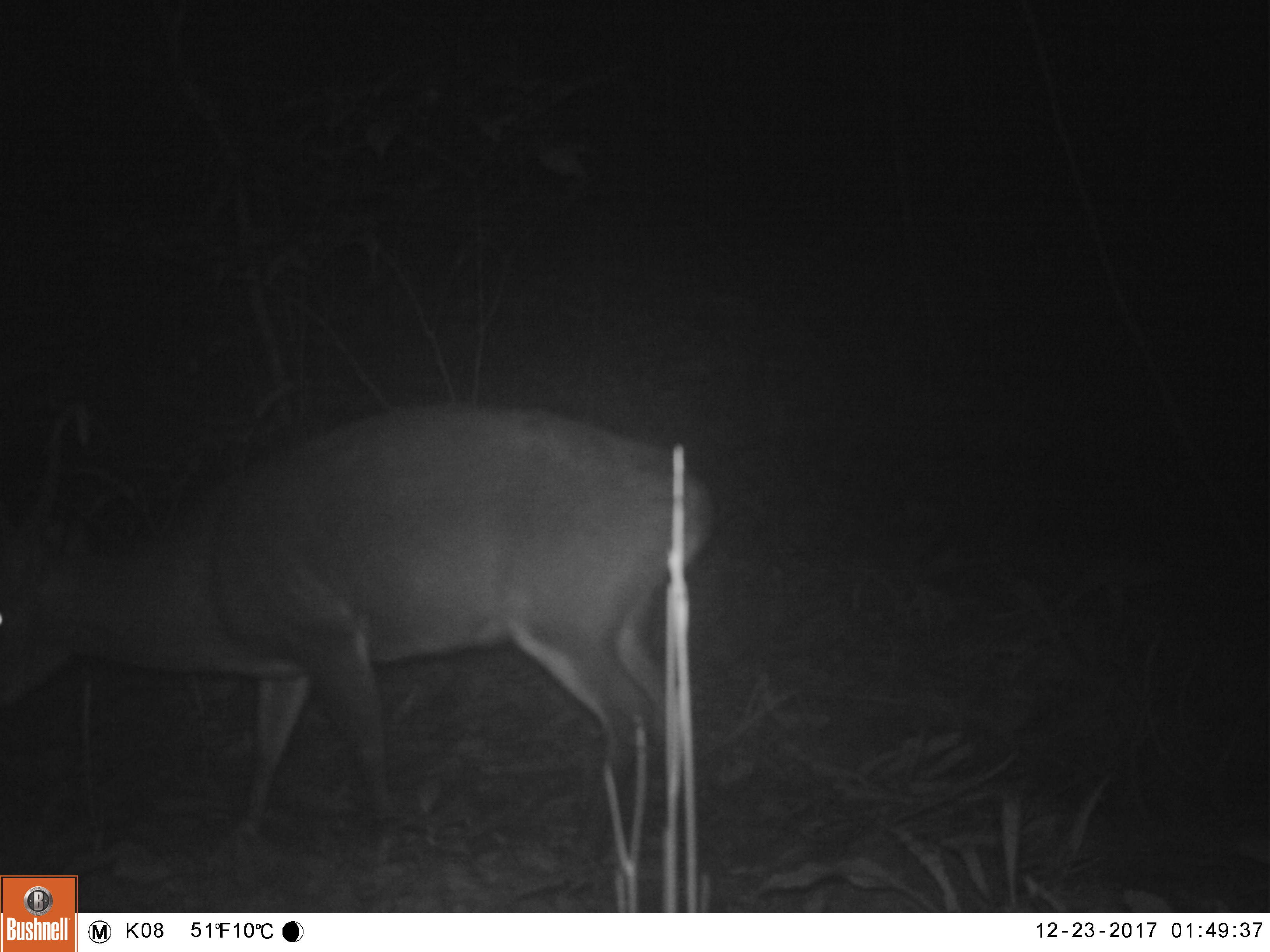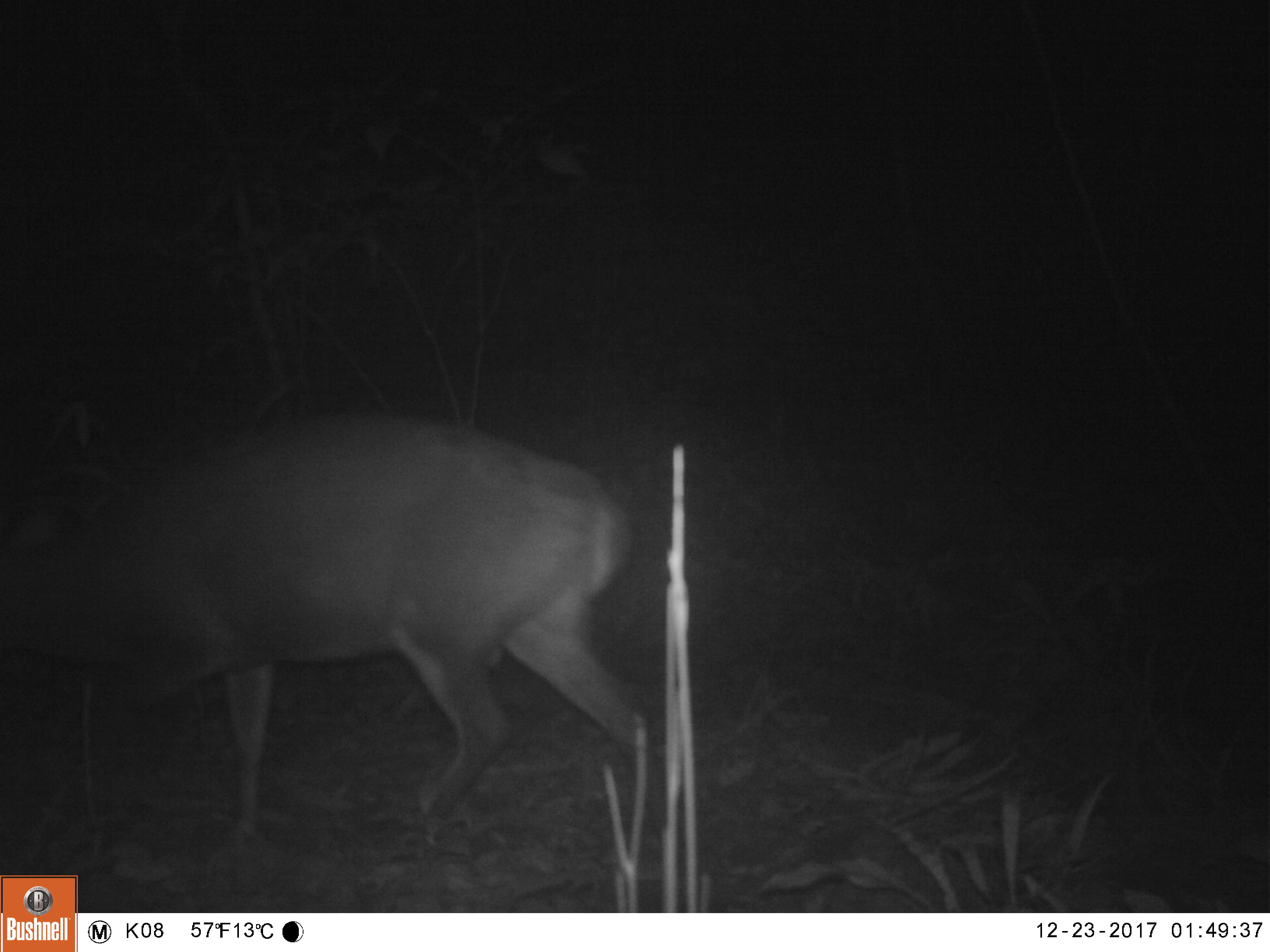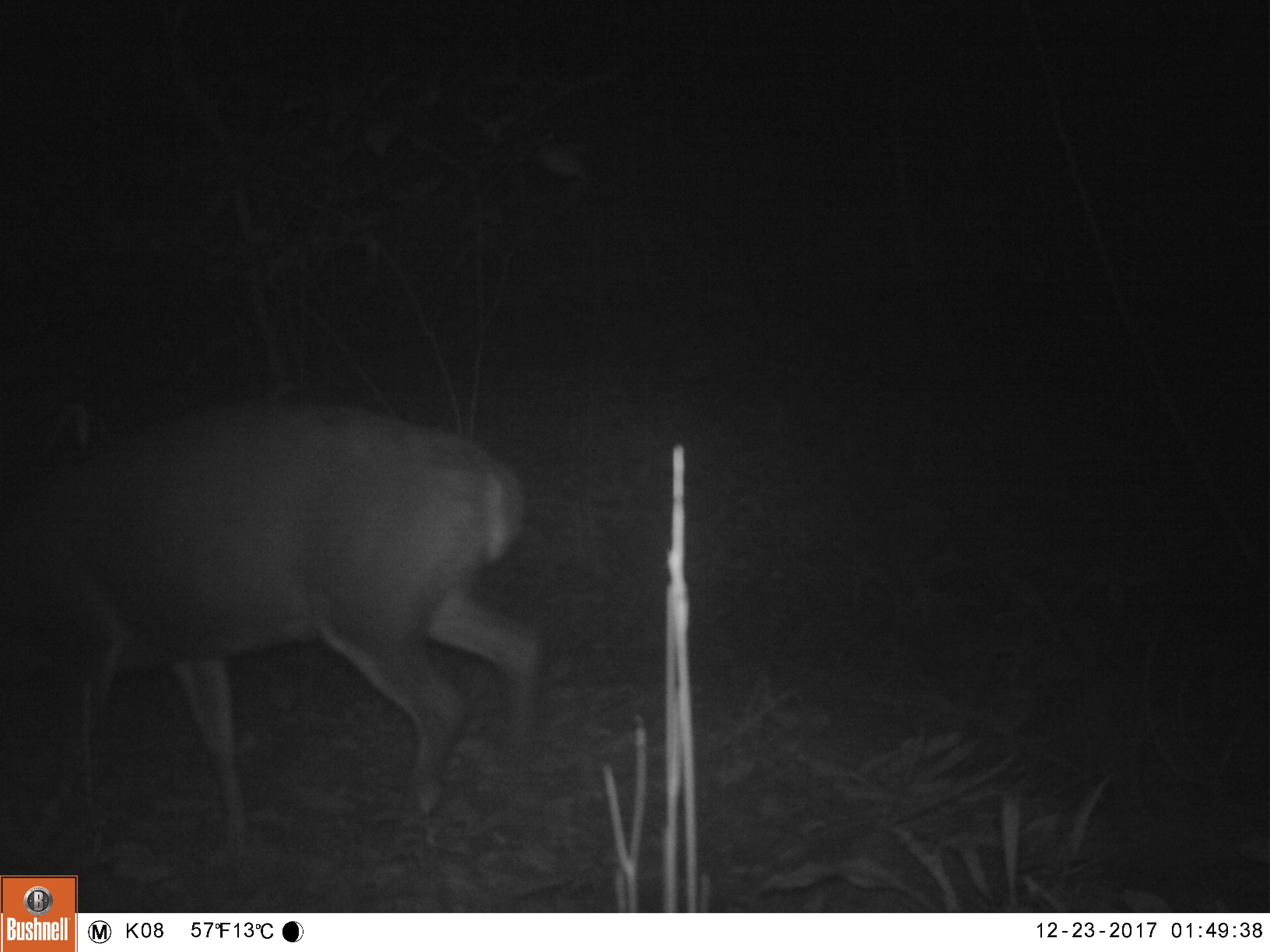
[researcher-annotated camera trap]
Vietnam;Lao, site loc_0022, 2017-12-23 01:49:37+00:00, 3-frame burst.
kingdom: Animalia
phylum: Chordata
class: Mammalia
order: Artiodactyla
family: Cervidae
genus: Muntiacus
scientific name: Muntiacus vuquangensis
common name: large-antlered muntjac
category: large antlered muntjac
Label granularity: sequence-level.